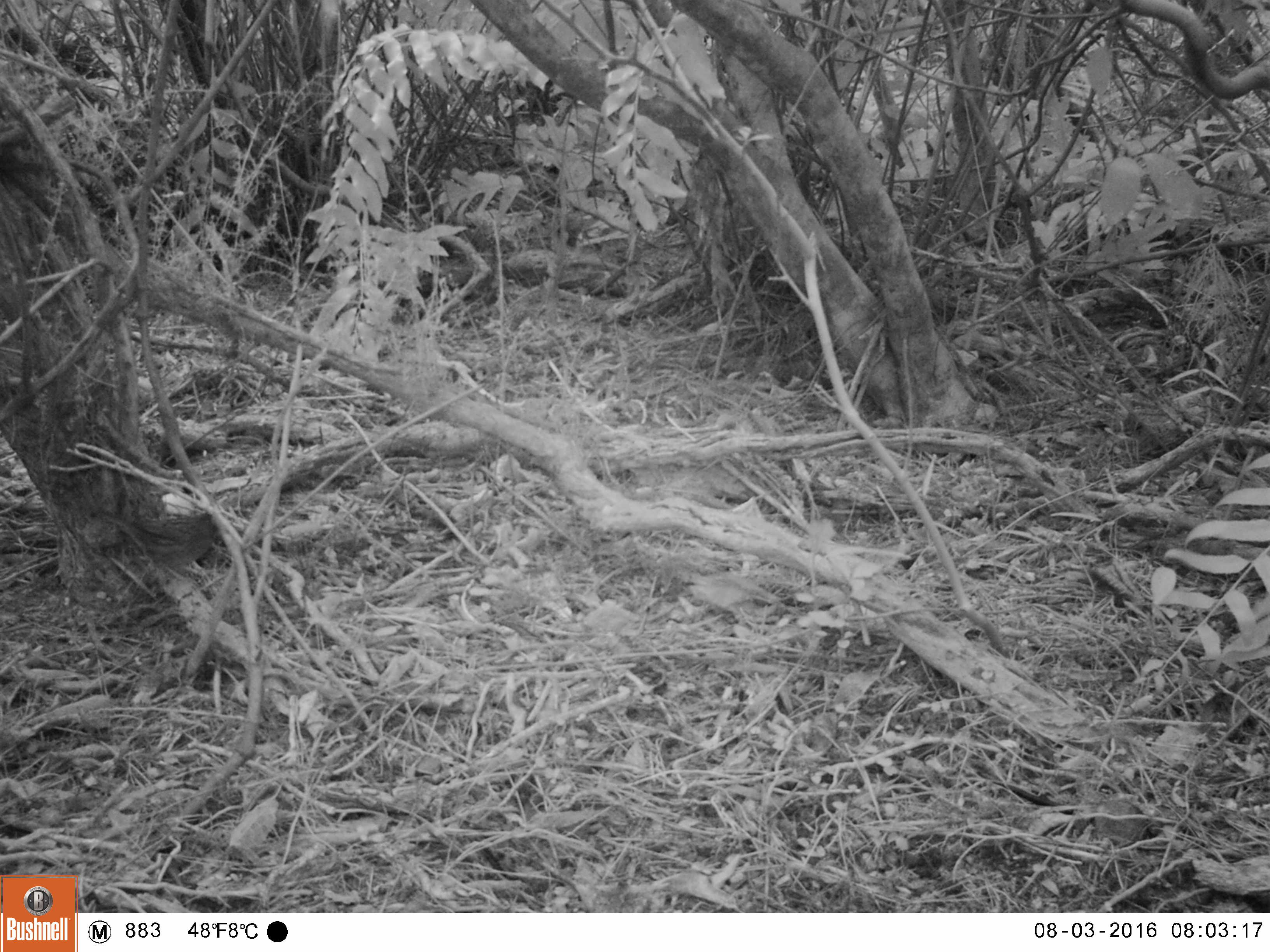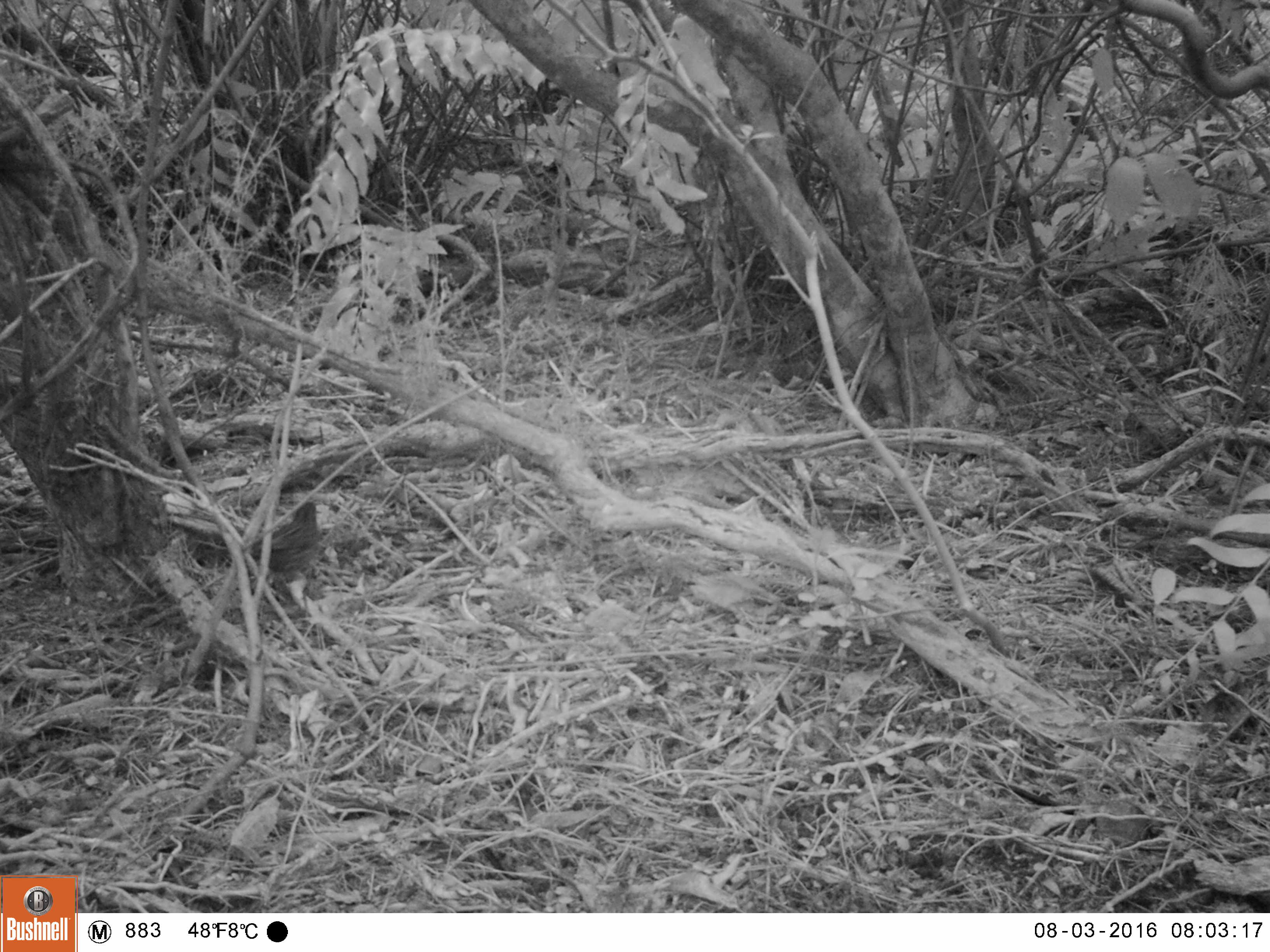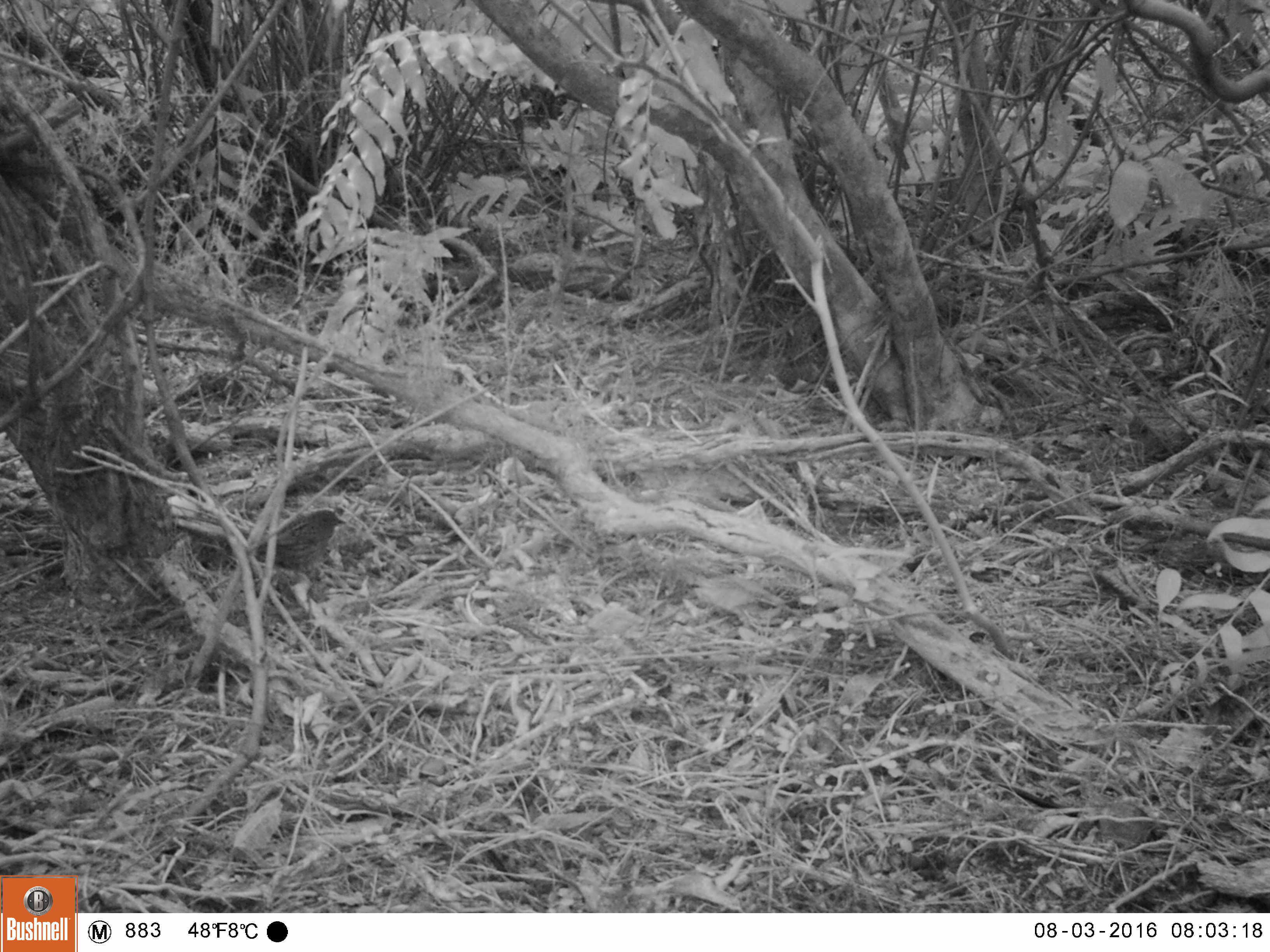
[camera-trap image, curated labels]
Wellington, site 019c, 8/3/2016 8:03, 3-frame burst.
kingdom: Animalia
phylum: Chordata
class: Aves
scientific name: Aves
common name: bird